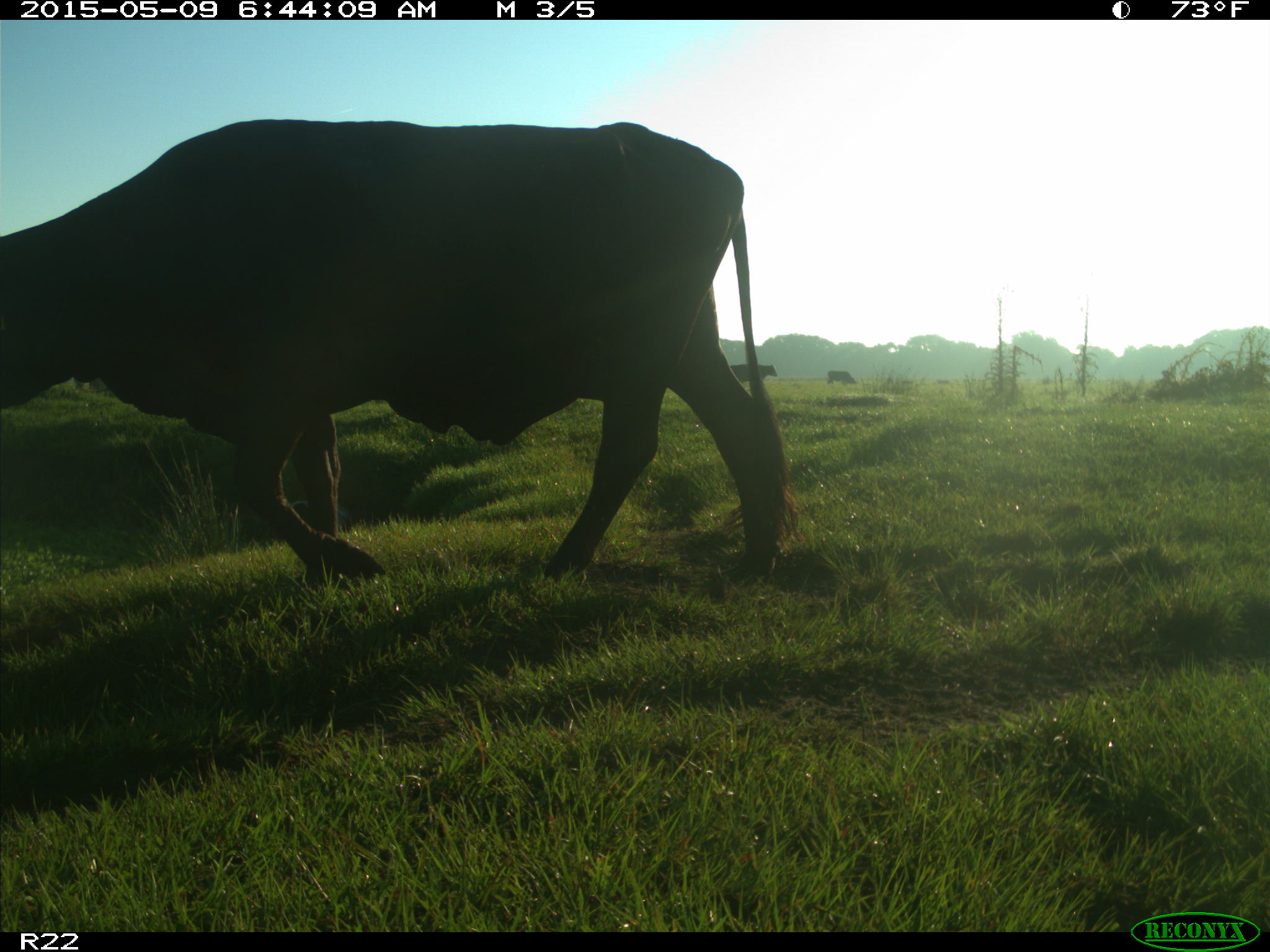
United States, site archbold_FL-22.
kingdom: Animalia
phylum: Chordata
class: Mammalia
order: Artiodactyla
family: Bovidae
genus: Bos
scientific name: Bos taurus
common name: domestic cow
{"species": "Bos taurus (domestic cow)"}